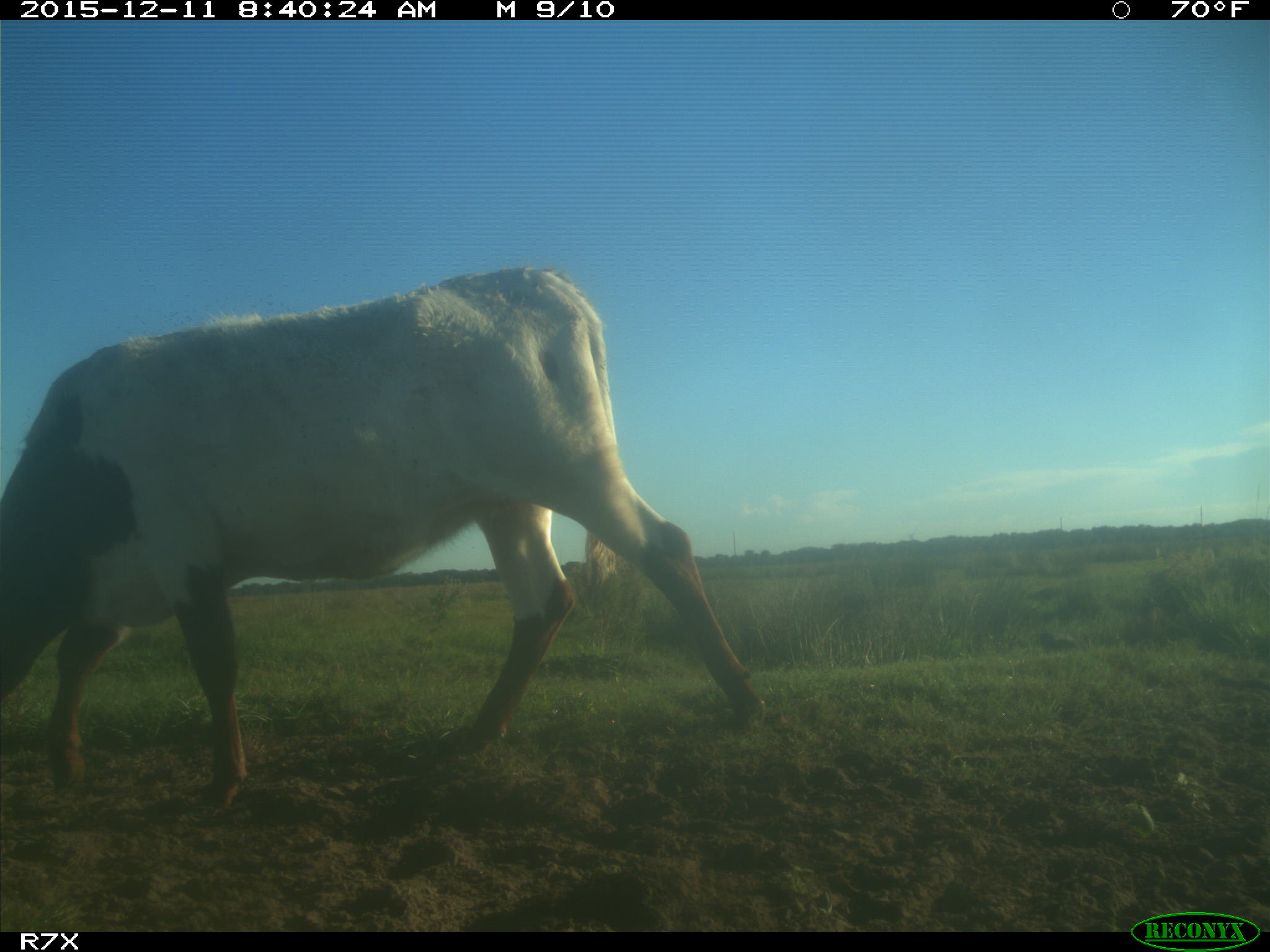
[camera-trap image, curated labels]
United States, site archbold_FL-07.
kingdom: Animalia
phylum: Chordata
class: Mammalia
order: Artiodactyla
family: Bovidae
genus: Bos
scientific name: Bos taurus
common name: domestic cow